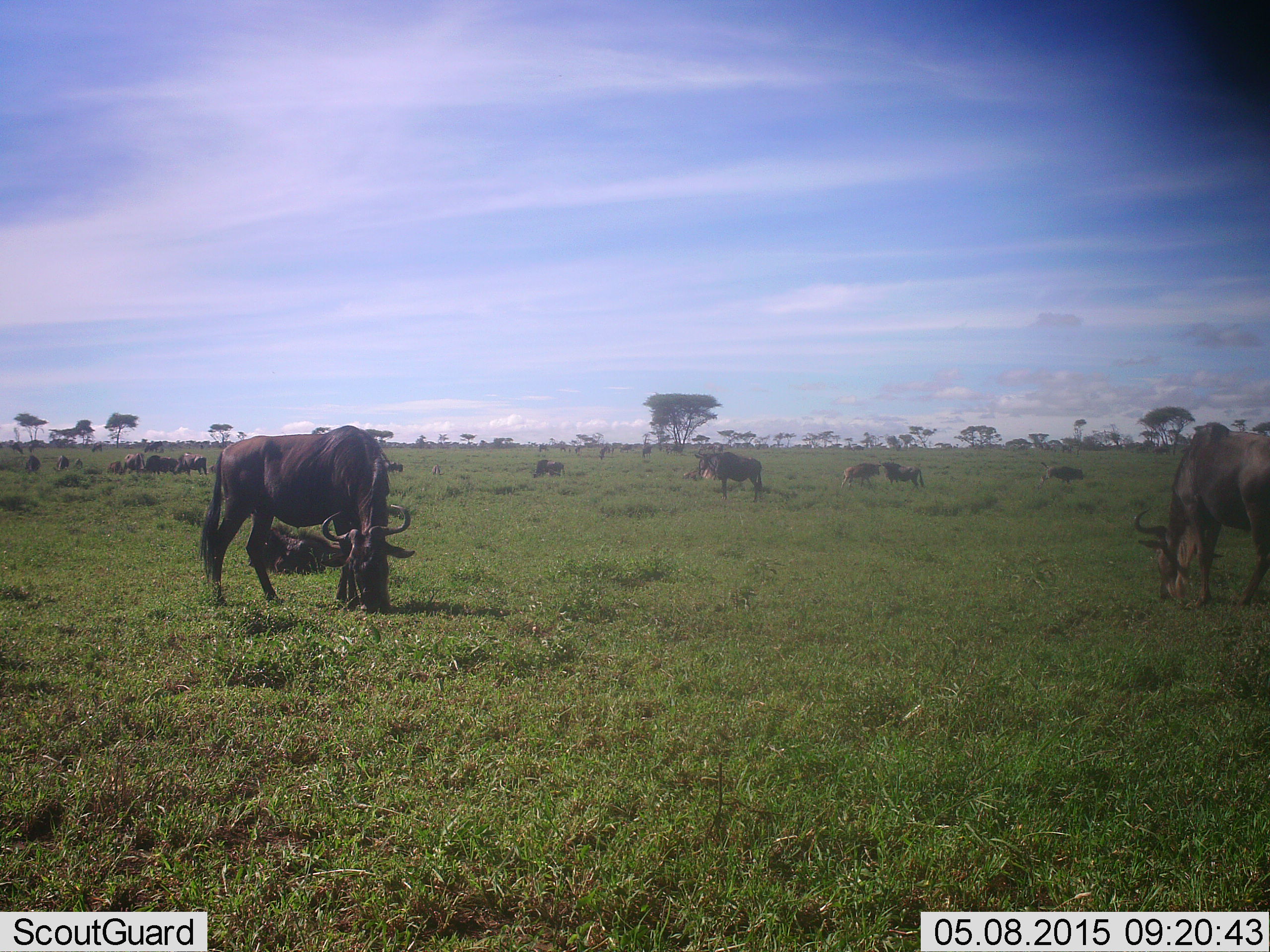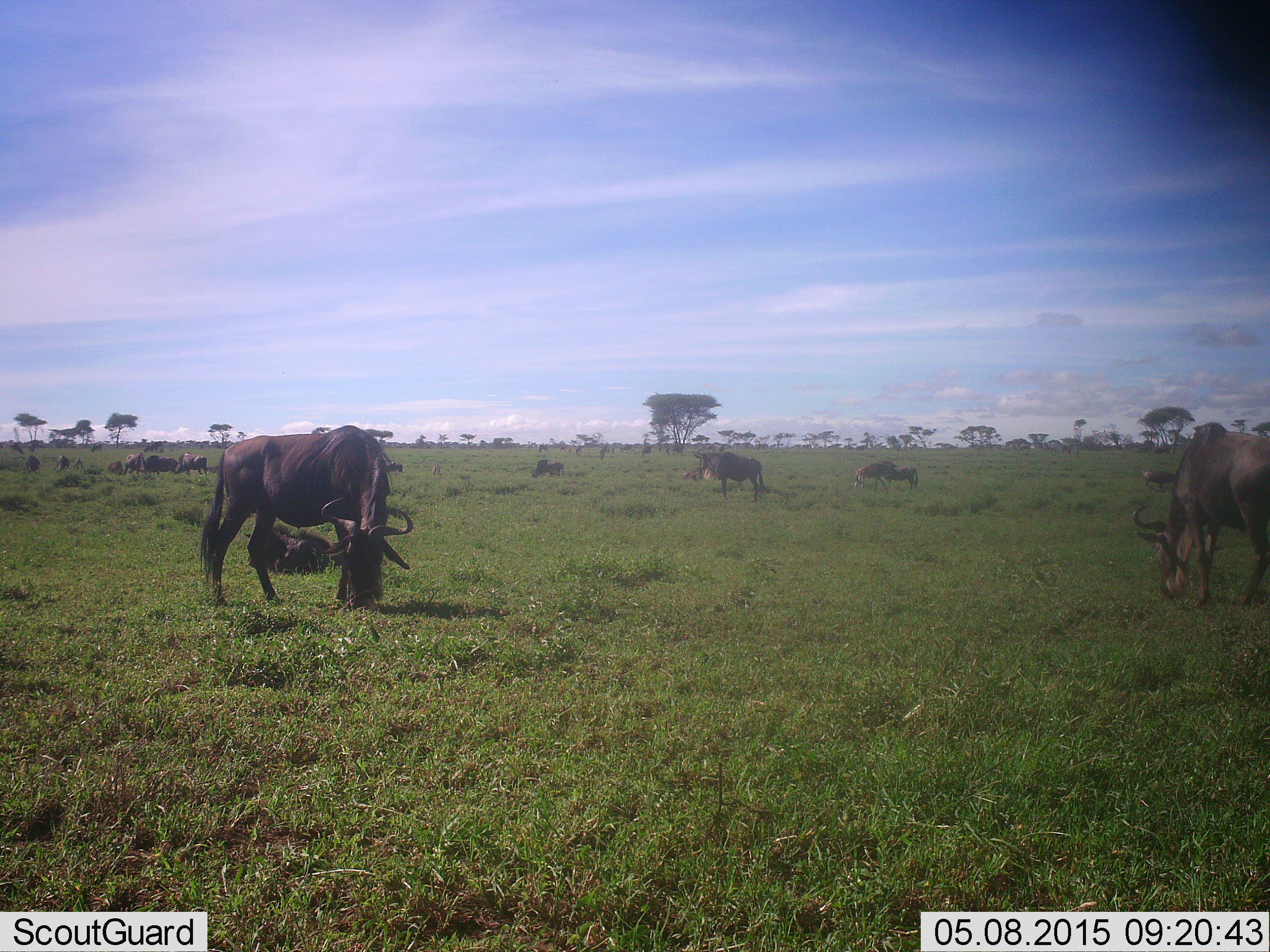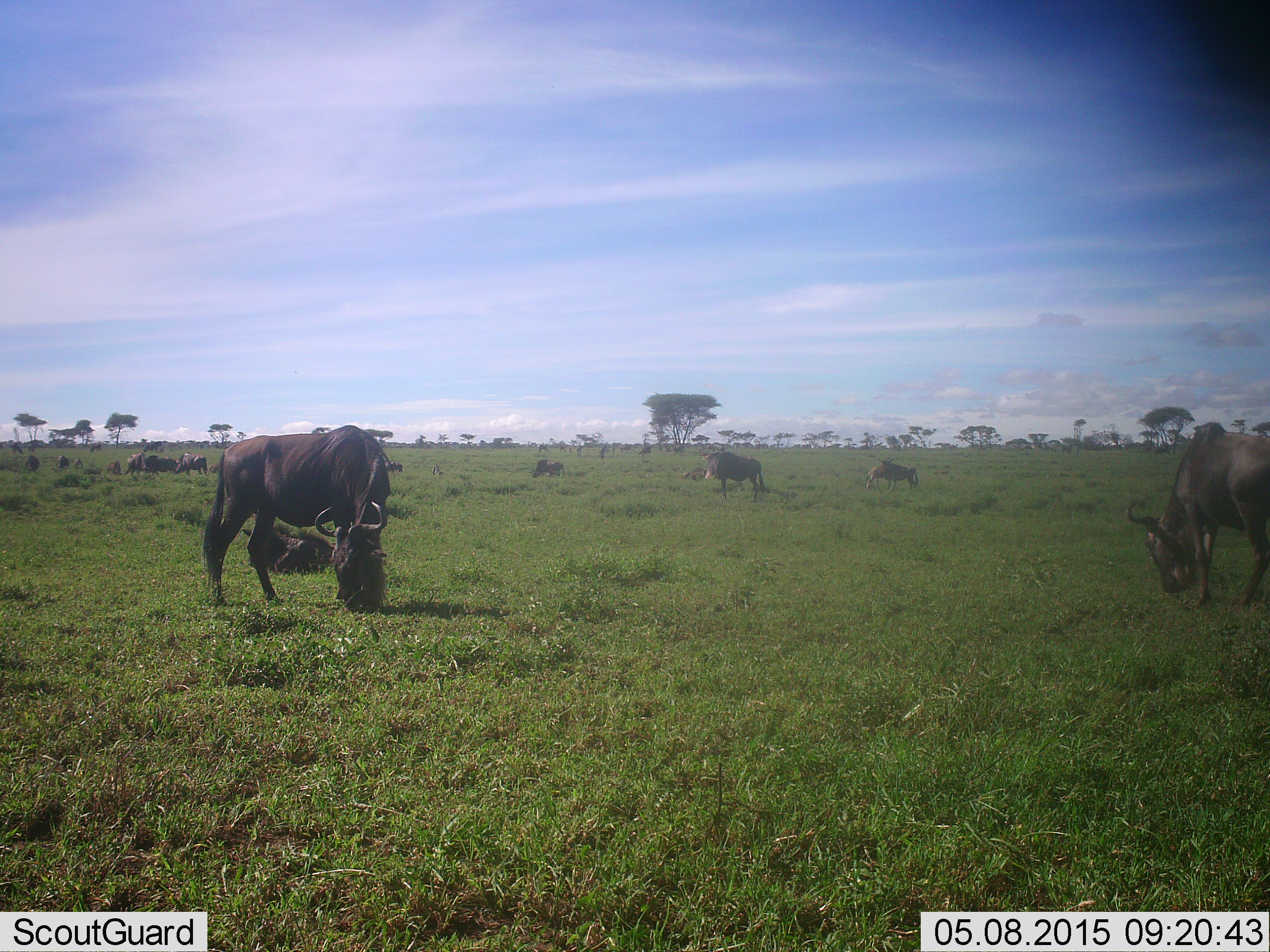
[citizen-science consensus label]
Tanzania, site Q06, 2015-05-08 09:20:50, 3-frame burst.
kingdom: Animalia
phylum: Chordata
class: Mammalia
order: Artiodactyla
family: Bovidae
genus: Connochaetes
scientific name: Connochaetes taurinus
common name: blue wildebeest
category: wildebeest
Wildebeest (blue wildebeest) (Connochaetes taurinus), count 11-50. Behavior (volunteer vote fractions): standing 50%, resting 40%, moving 20%, interacting 0%. Young present (vote fraction): 30%. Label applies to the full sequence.